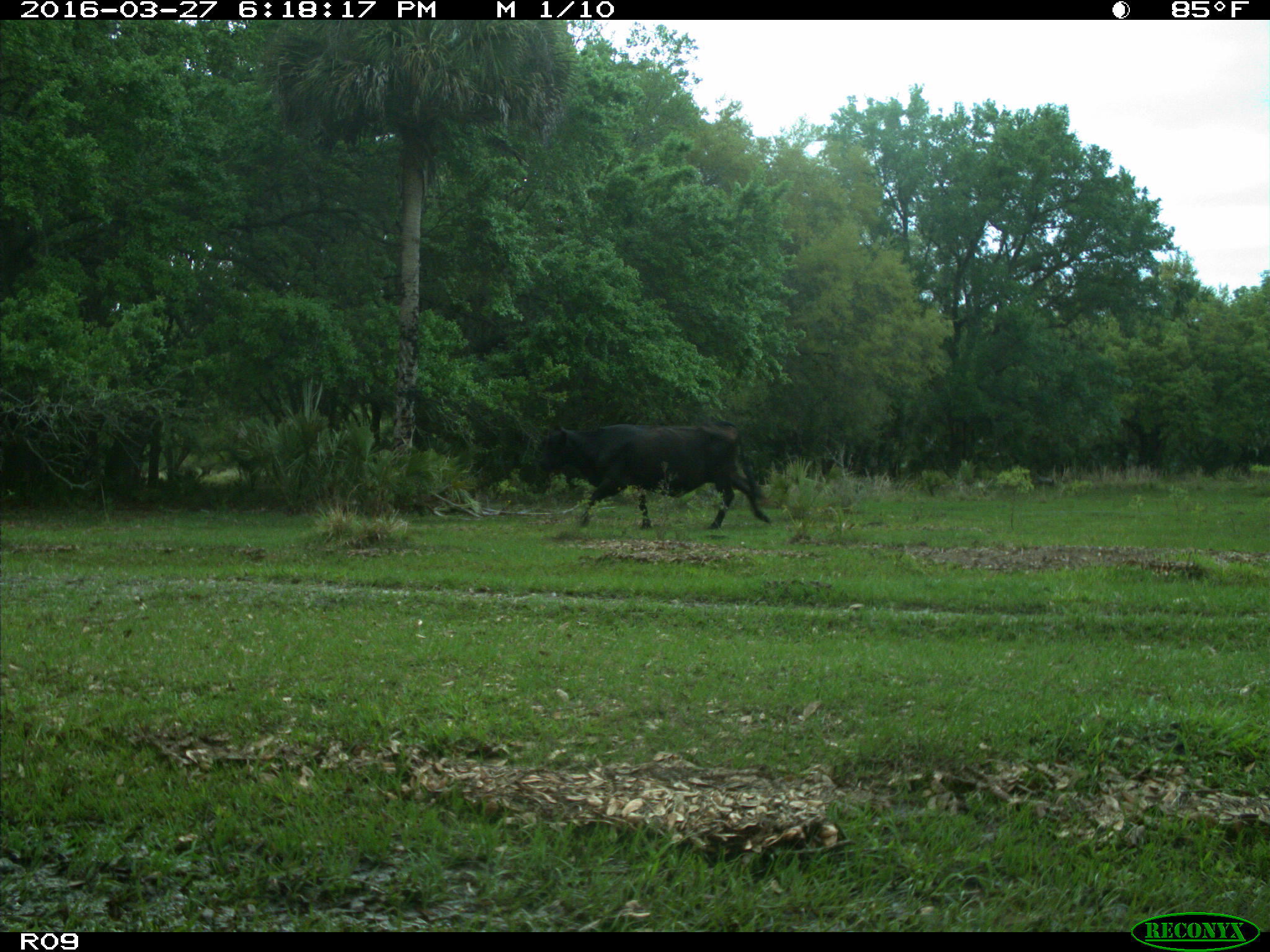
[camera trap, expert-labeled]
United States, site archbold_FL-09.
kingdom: Animalia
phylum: Chordata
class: Mammalia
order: Artiodactyla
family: Bovidae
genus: Bos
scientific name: Bos taurus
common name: domestic cow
Bos taurus (domestic cow).